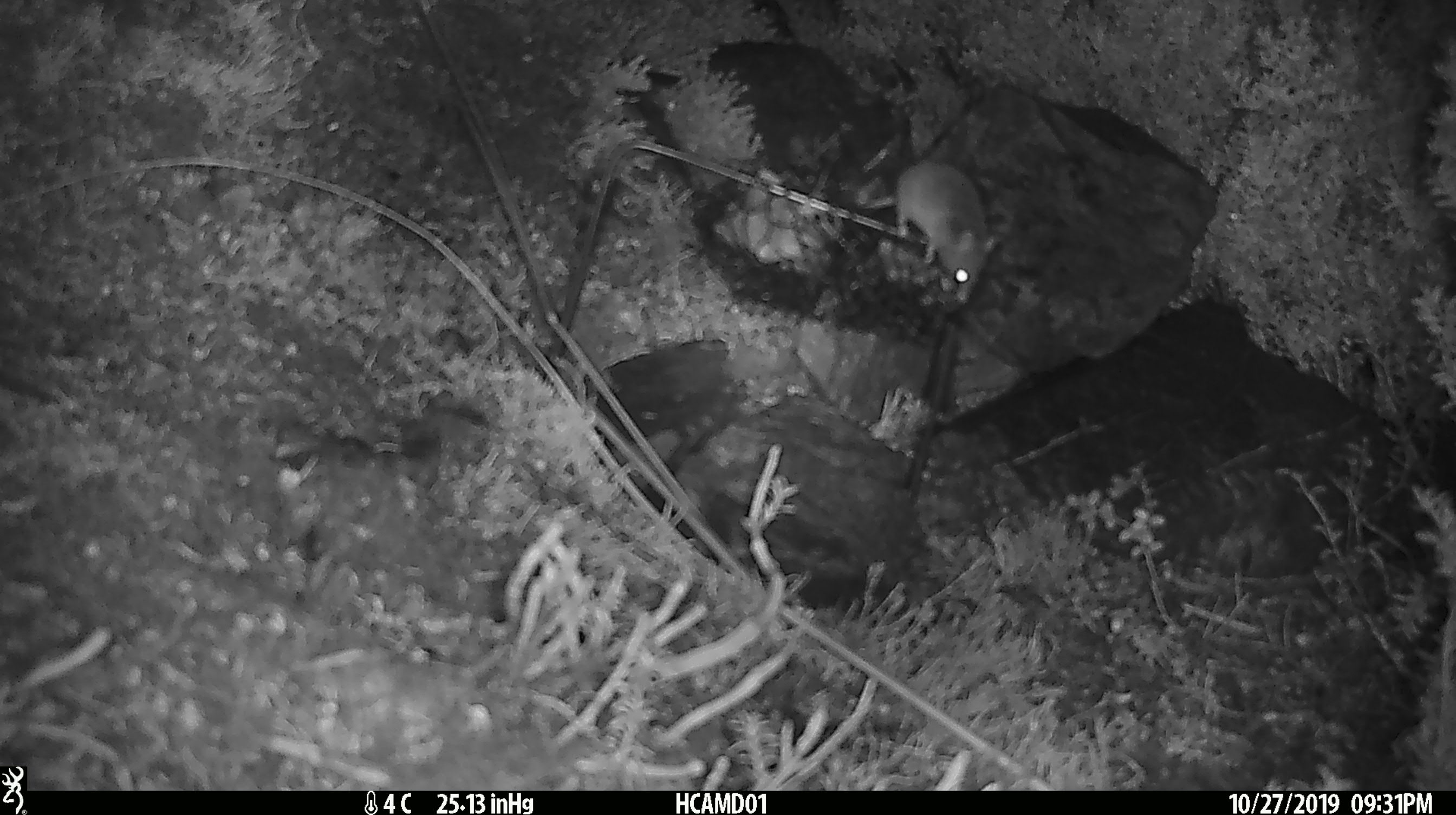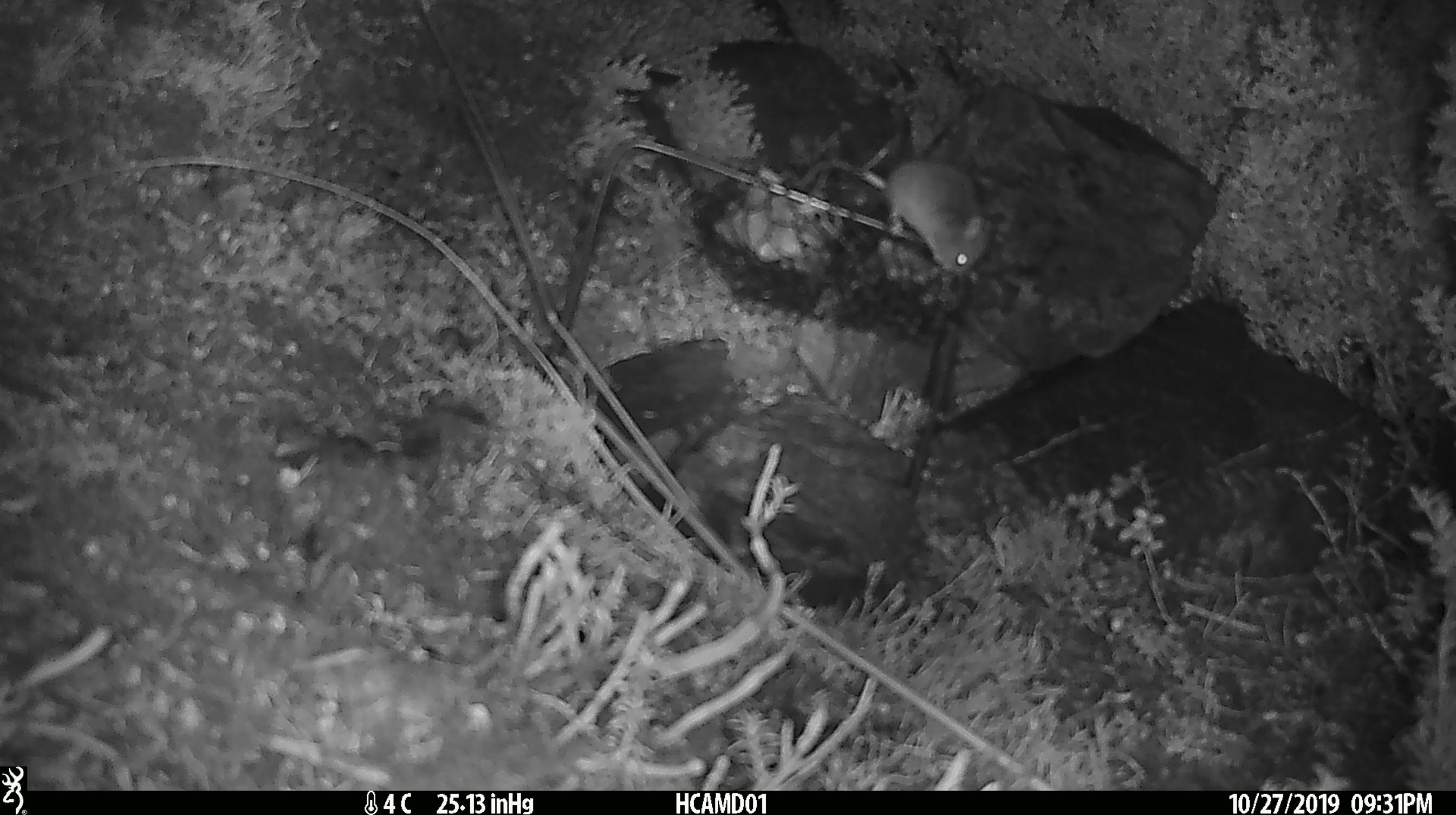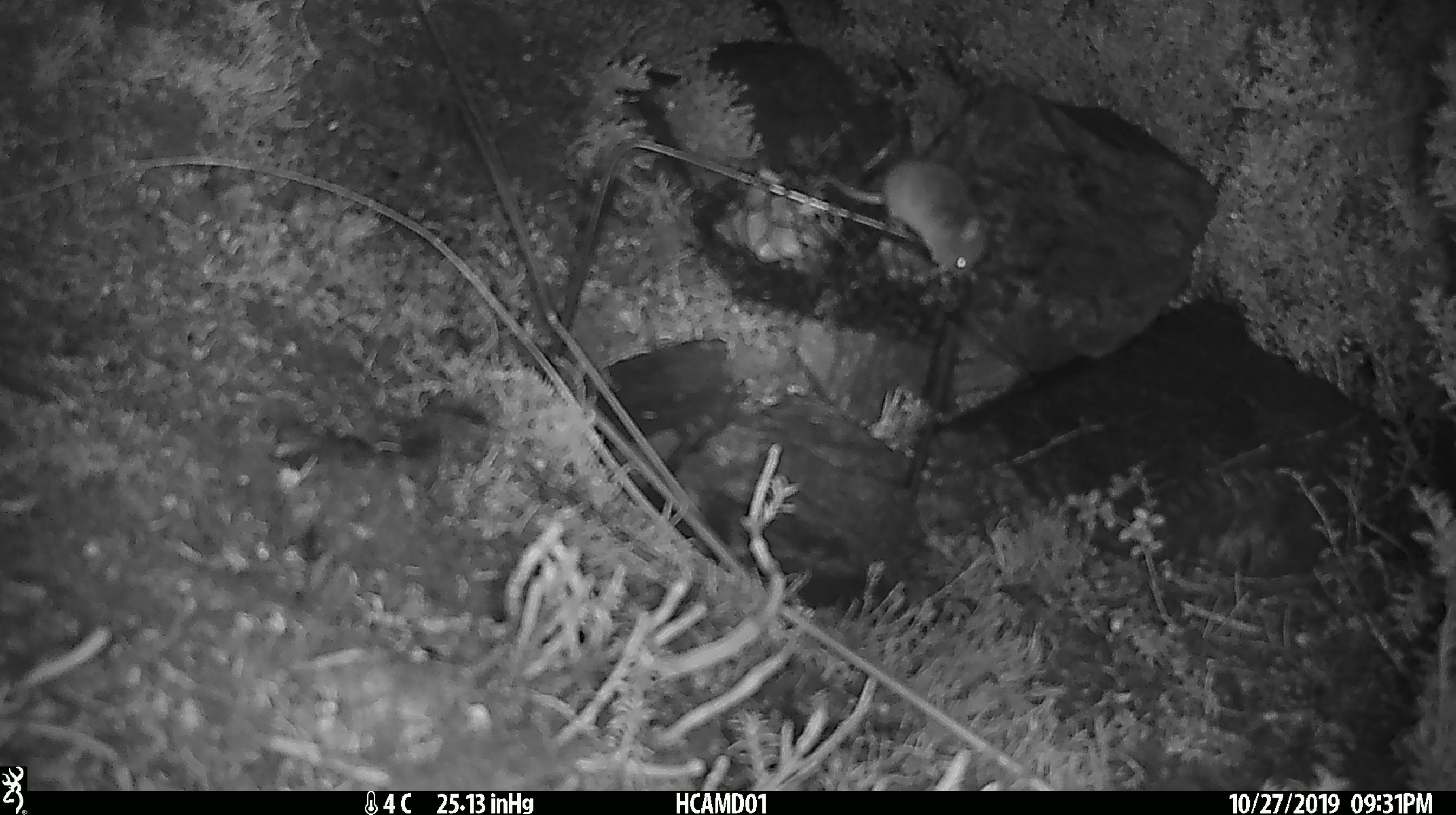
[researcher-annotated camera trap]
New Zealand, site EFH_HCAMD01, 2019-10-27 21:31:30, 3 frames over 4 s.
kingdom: Animalia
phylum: Chordata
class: Mammalia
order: Rodentia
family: Muridae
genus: Mus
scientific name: Mus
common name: mouse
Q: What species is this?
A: Mouse (Mus).